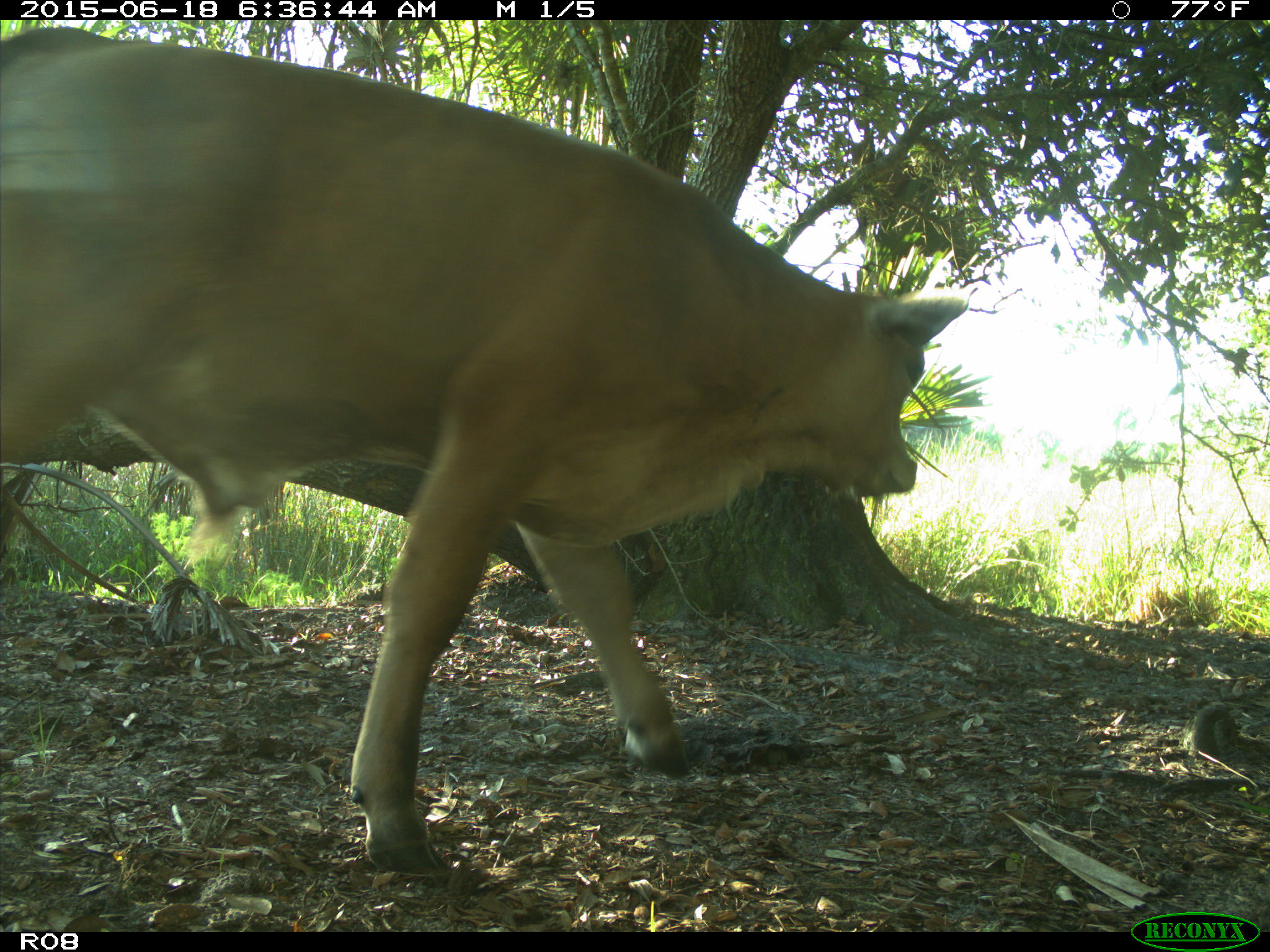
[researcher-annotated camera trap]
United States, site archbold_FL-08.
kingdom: Animalia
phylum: Chordata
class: Mammalia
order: Artiodactyla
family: Bovidae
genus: Bos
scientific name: Bos taurus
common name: domestic cow